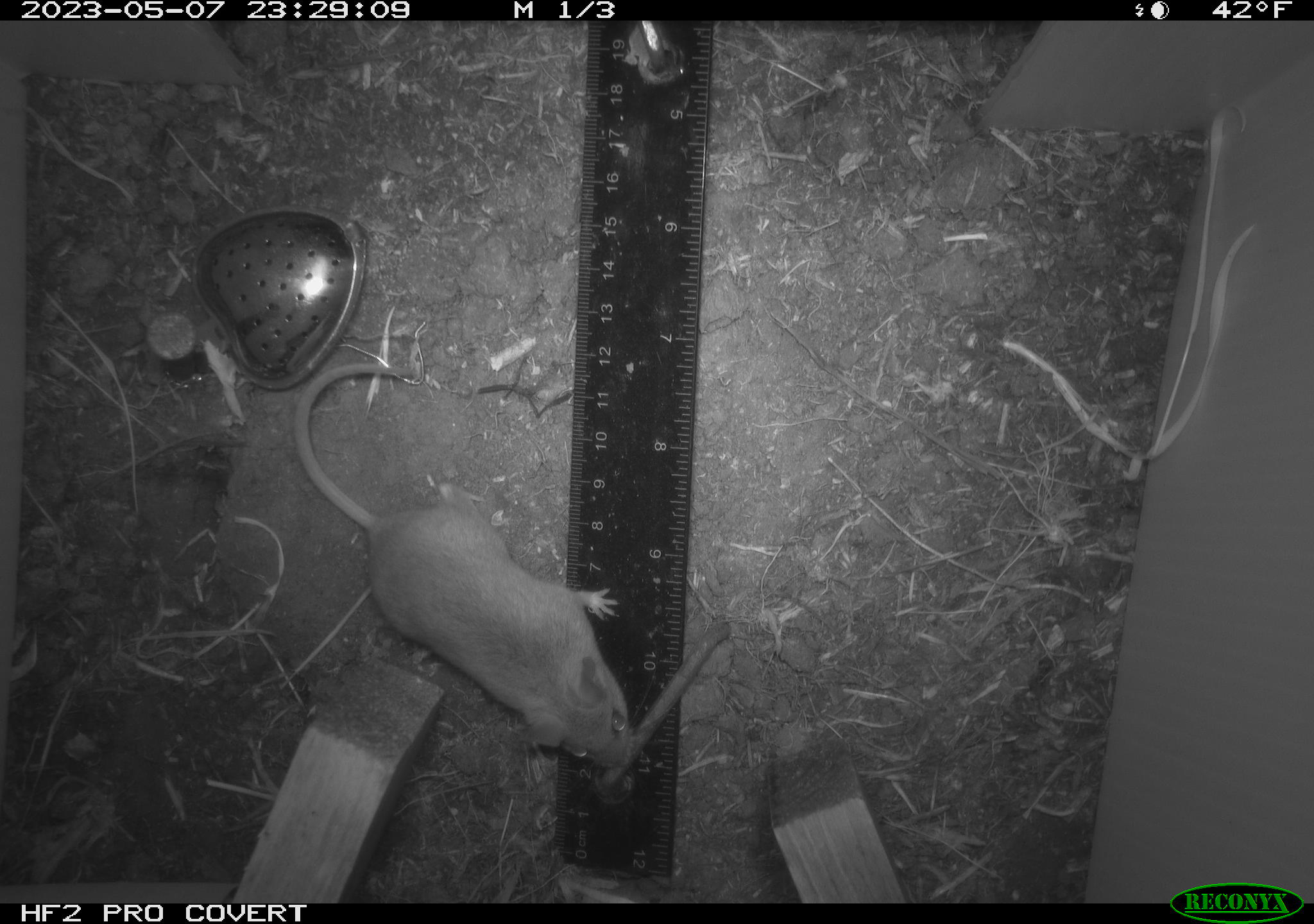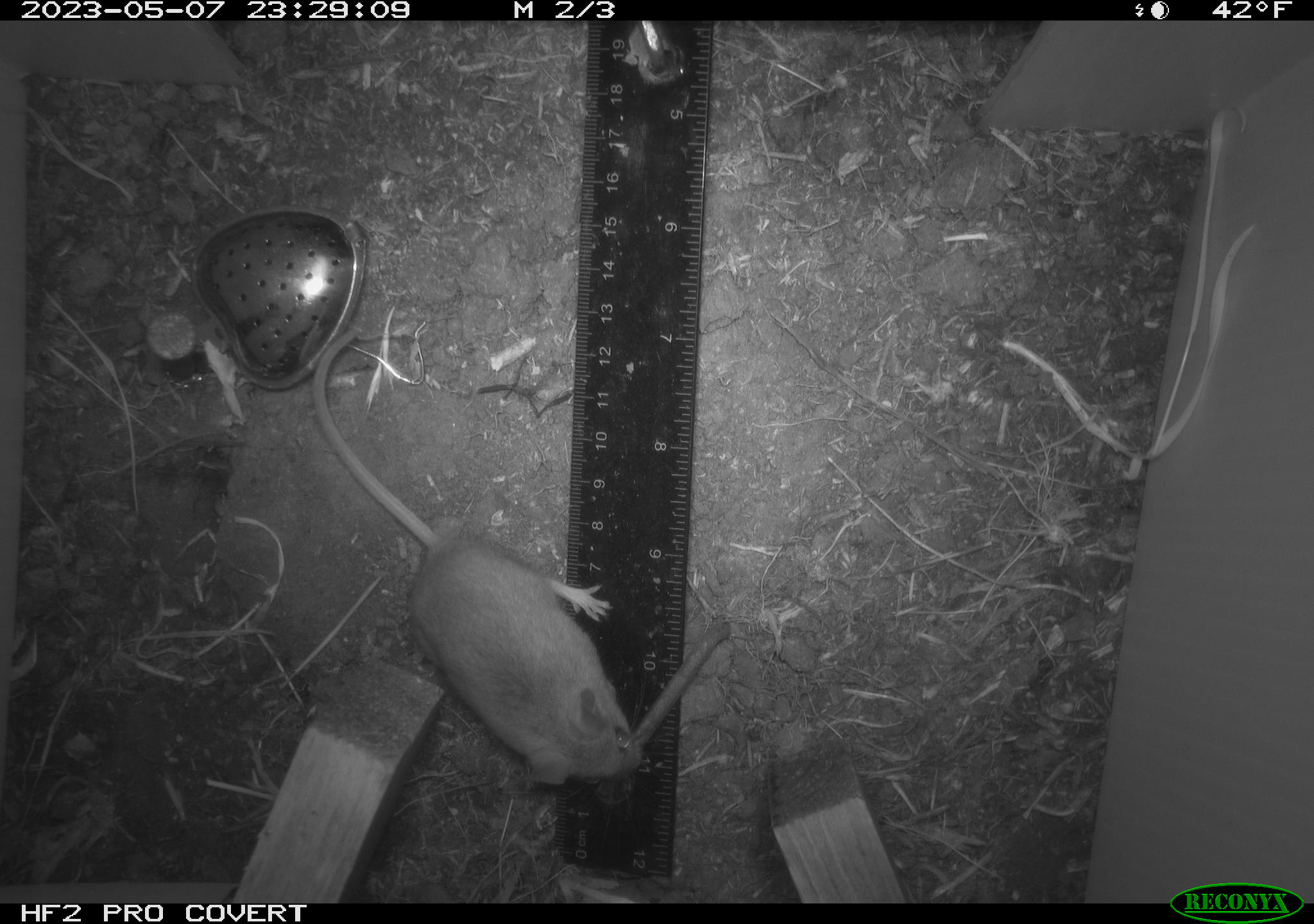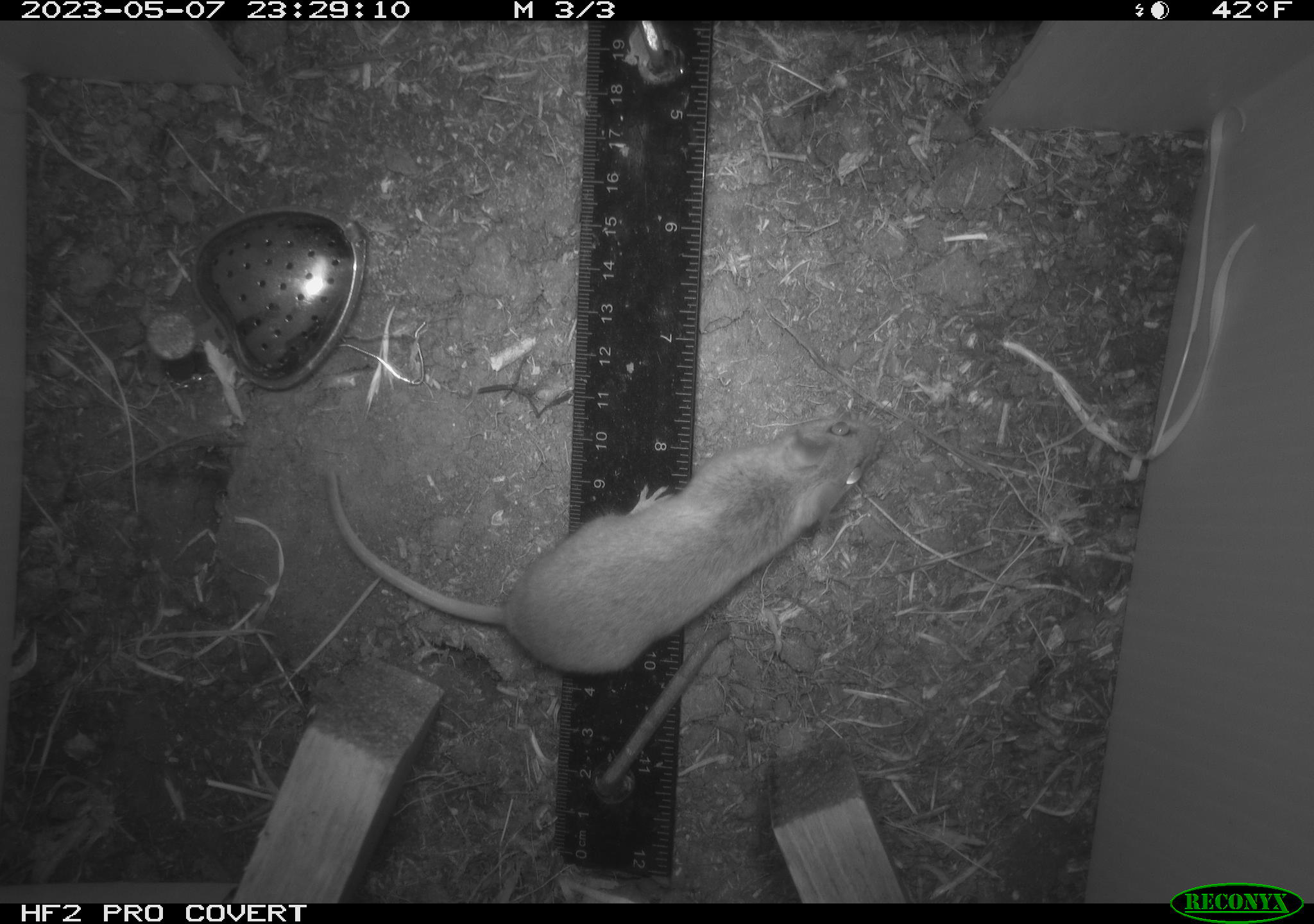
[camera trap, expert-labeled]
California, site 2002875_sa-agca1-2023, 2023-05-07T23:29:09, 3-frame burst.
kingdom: Animalia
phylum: Chordata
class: Mammalia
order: Rodentia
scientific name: Rodentia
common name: mouse species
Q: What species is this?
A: Mouse species (Rodentia).